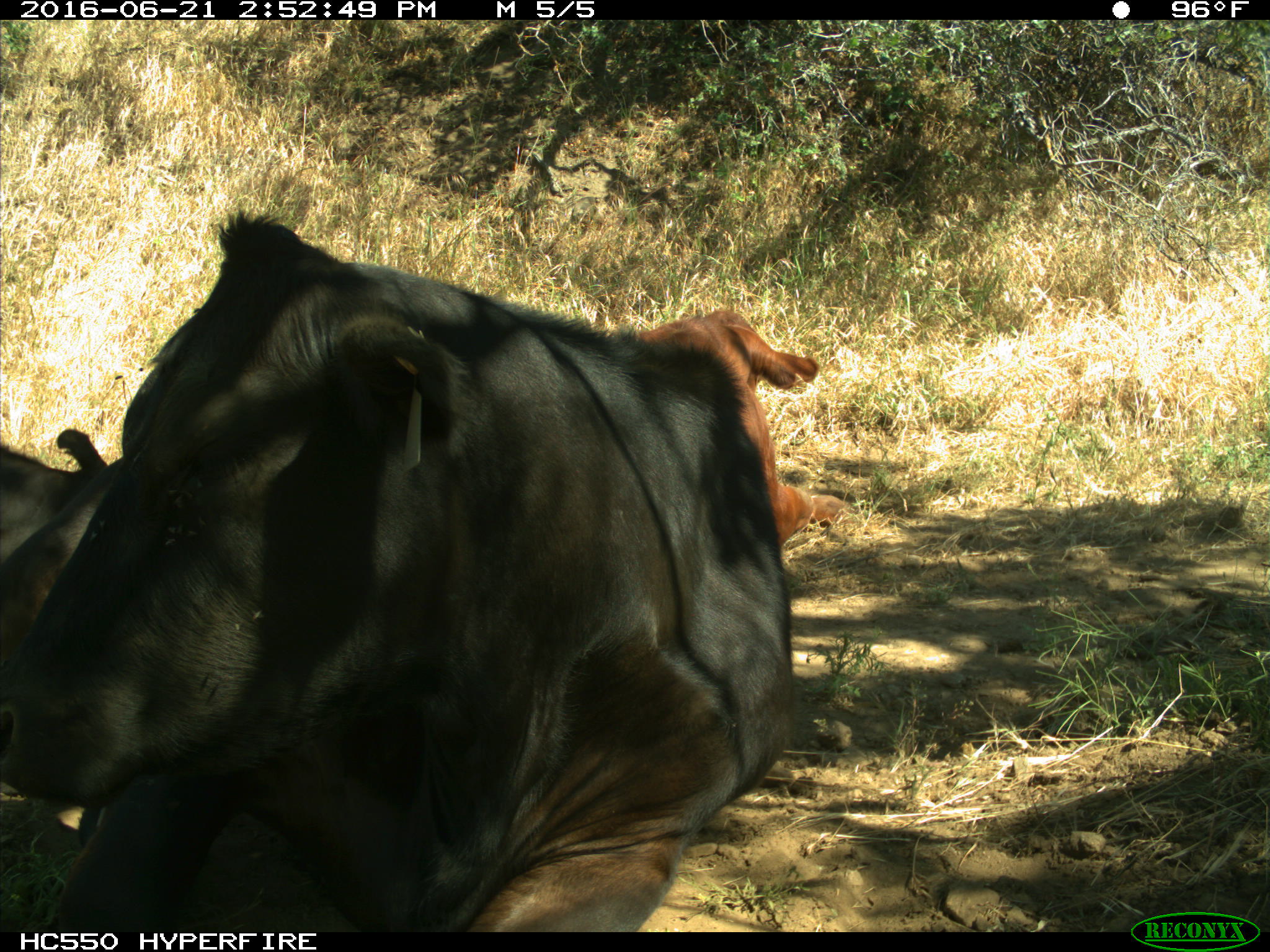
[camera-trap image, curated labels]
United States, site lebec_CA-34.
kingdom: Animalia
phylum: Chordata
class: Mammalia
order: Artiodactyla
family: Bovidae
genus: Bos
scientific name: Bos taurus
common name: domestic cow